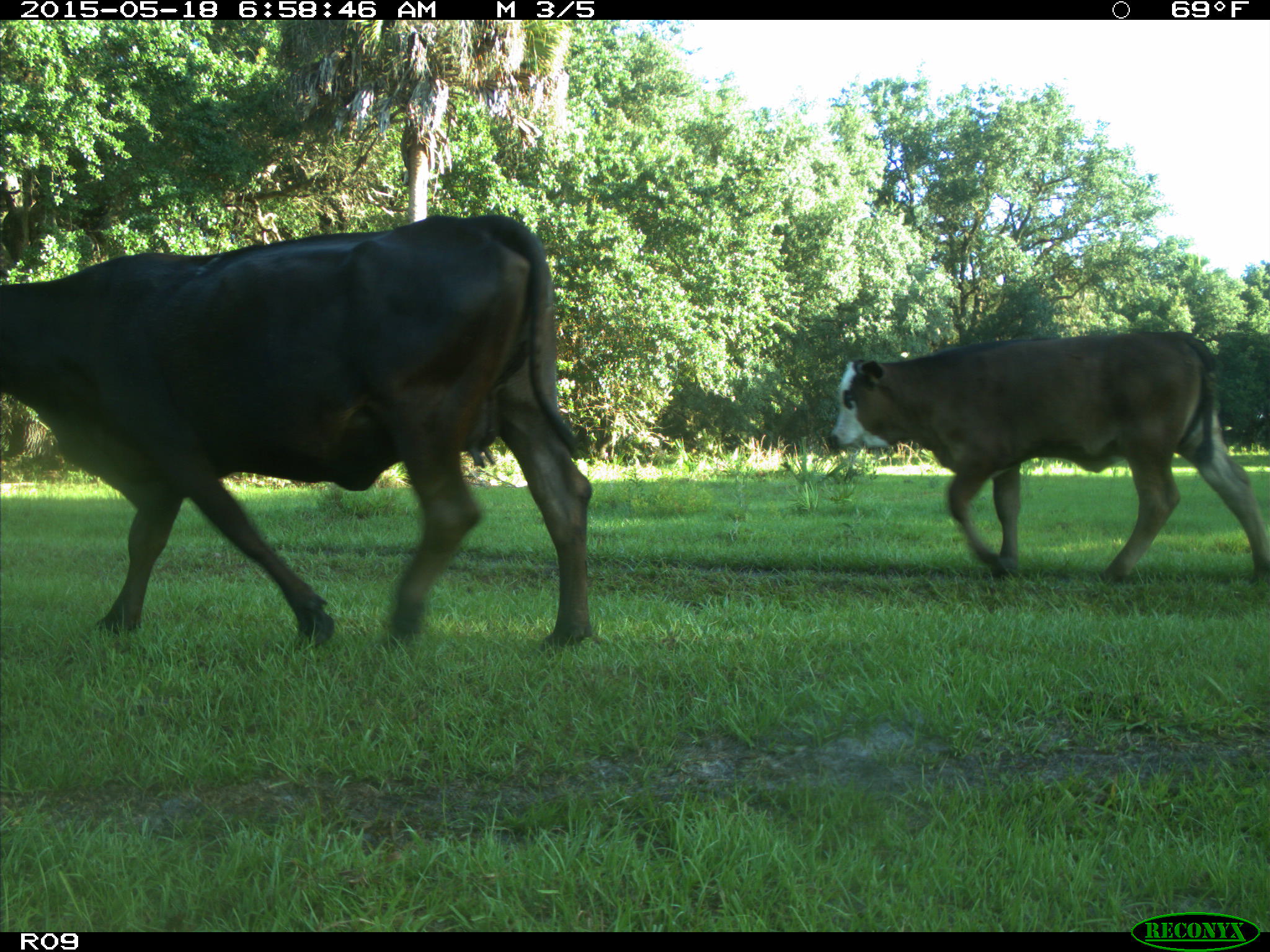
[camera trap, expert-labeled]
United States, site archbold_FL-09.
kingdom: Animalia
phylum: Chordata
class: Mammalia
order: Artiodactyla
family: Bovidae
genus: Bos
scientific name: Bos taurus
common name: domestic cow